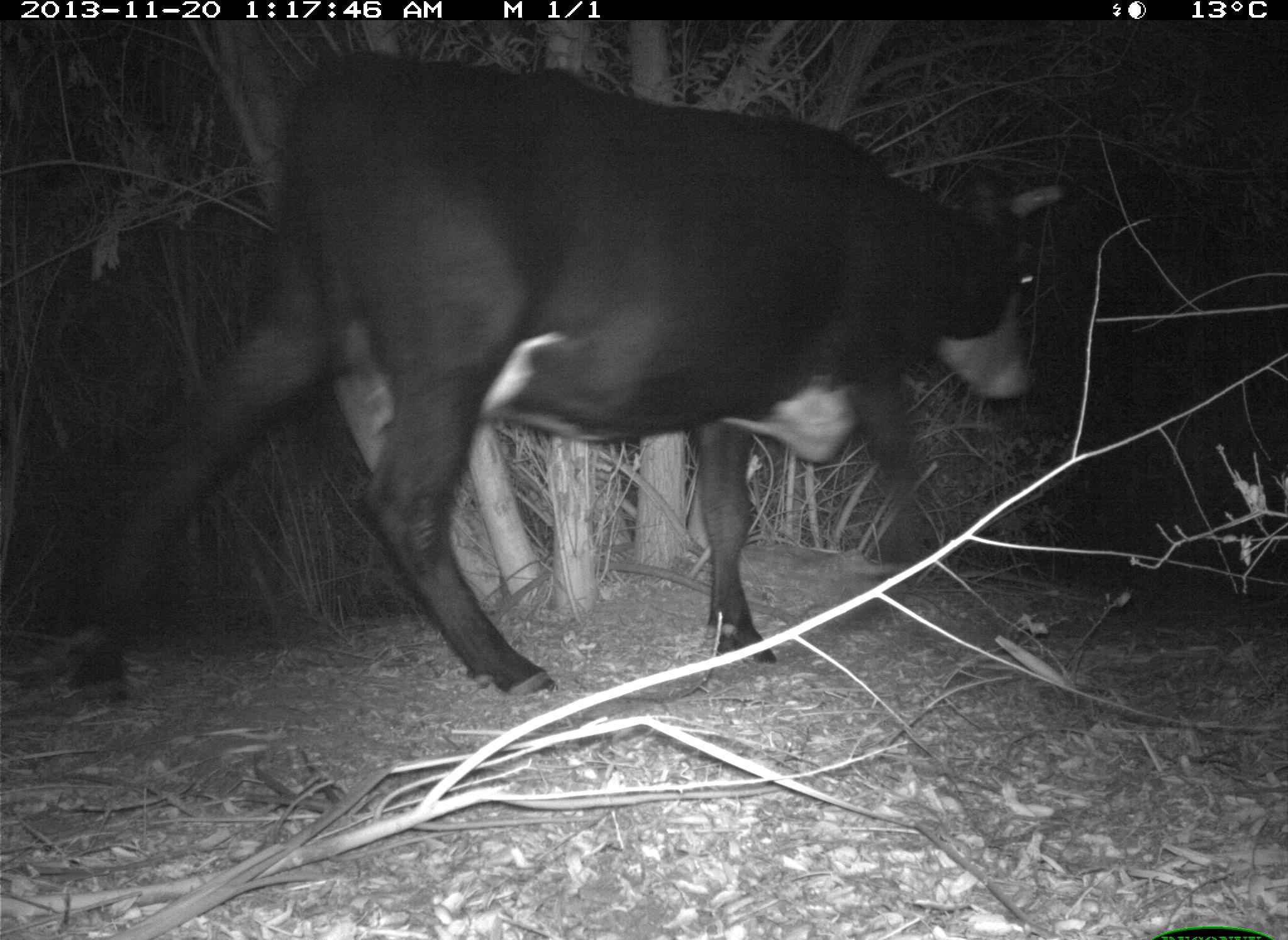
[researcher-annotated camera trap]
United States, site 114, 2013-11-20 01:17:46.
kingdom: Animalia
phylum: Chordata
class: Mammalia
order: Artiodactyla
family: Bovidae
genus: Bos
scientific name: Bos taurus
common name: cow